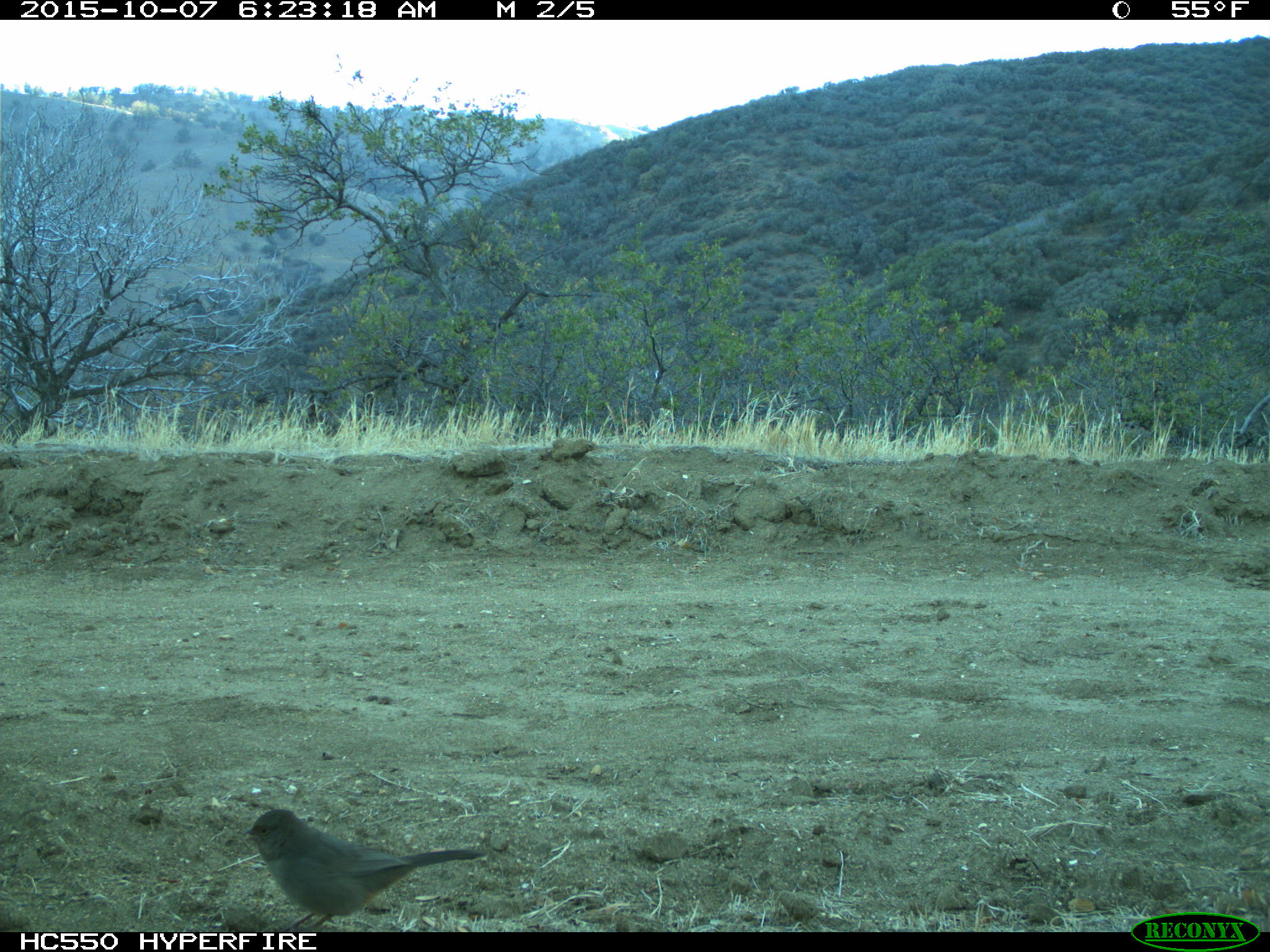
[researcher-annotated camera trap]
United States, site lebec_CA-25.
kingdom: Animalia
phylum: Chordata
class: Aves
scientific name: Aves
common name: birds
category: unidentified bird